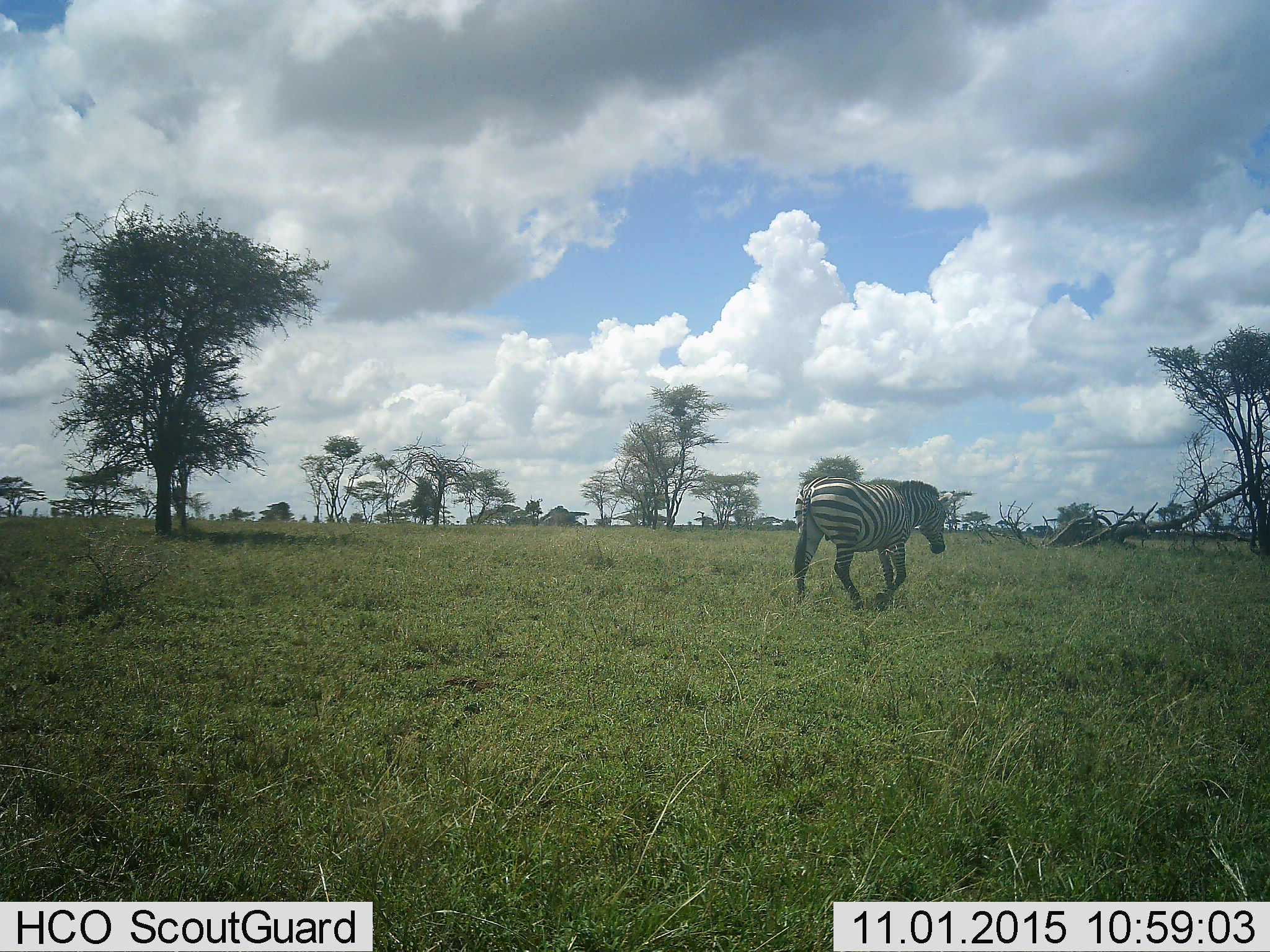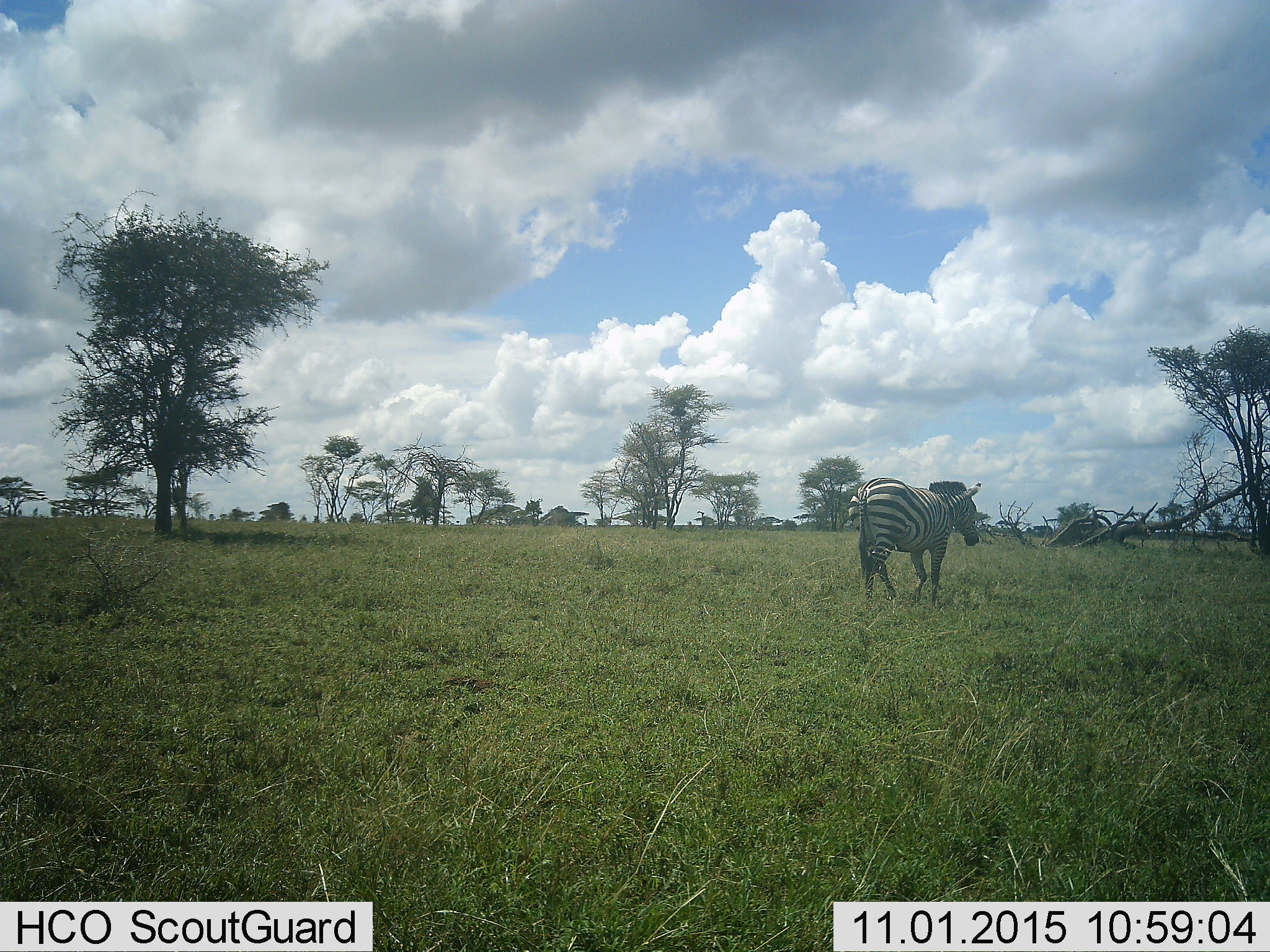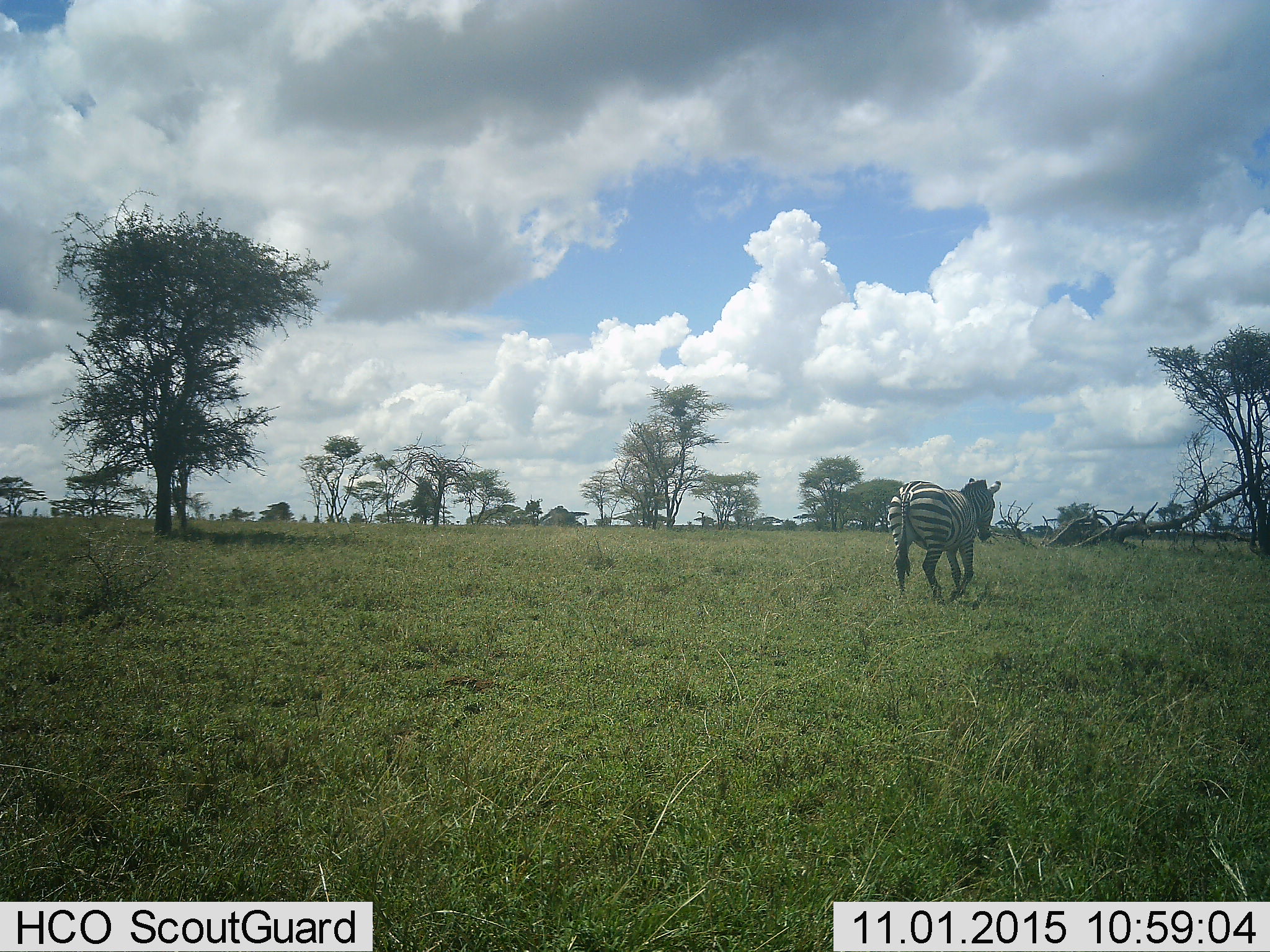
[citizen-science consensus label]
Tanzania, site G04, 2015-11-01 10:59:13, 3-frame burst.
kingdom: Animalia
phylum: Chordata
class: Mammalia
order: Perissodactyla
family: Equidae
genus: Equus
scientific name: Equus quagga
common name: plains zebra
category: zebra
Zebra (plains zebra) (Equus quagga), count 1. Behavior (volunteer vote fractions): standing 21%, resting 0%, moving 89%, interacting 0%. Young present (vote fraction): 0%. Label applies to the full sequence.